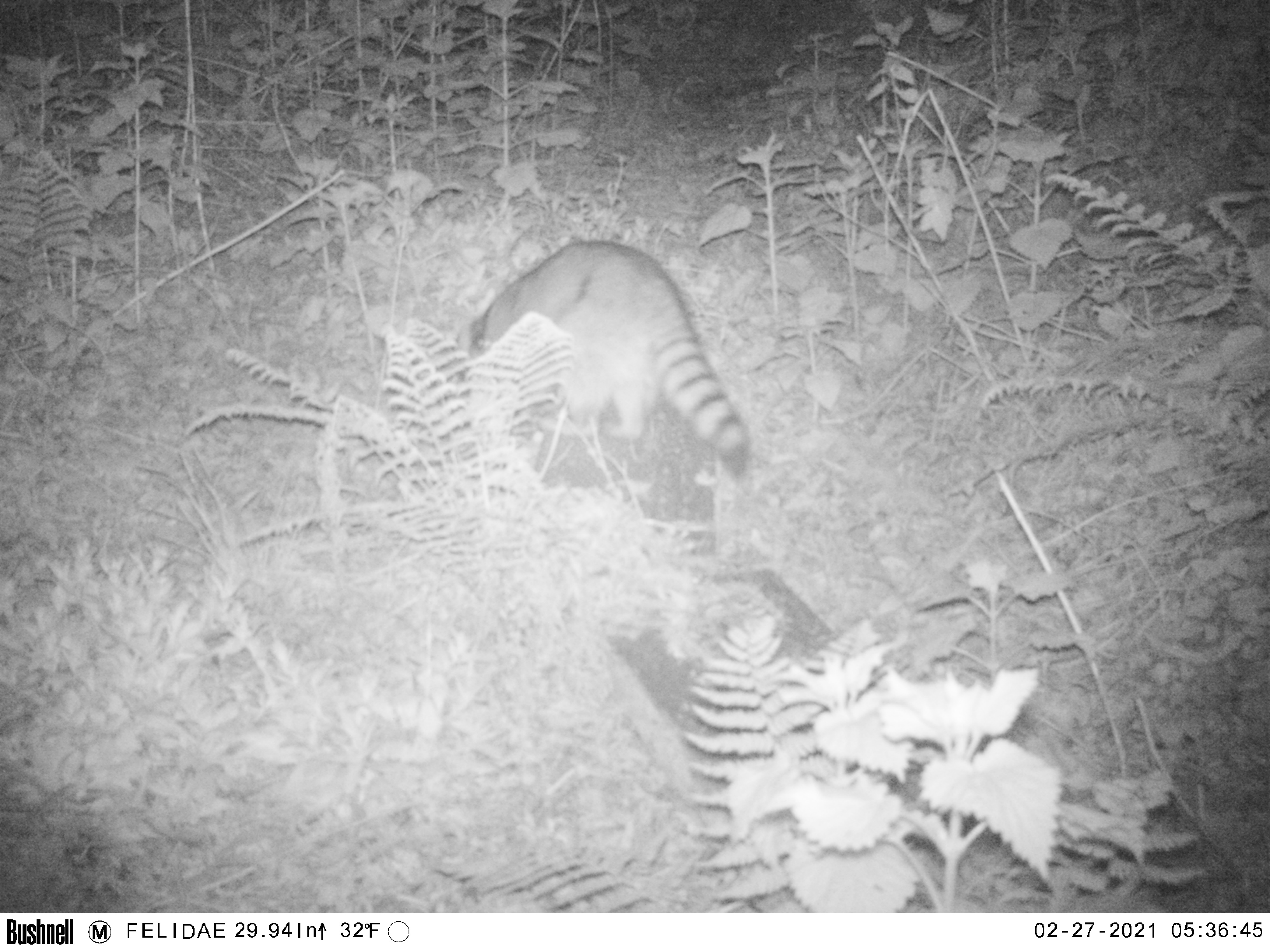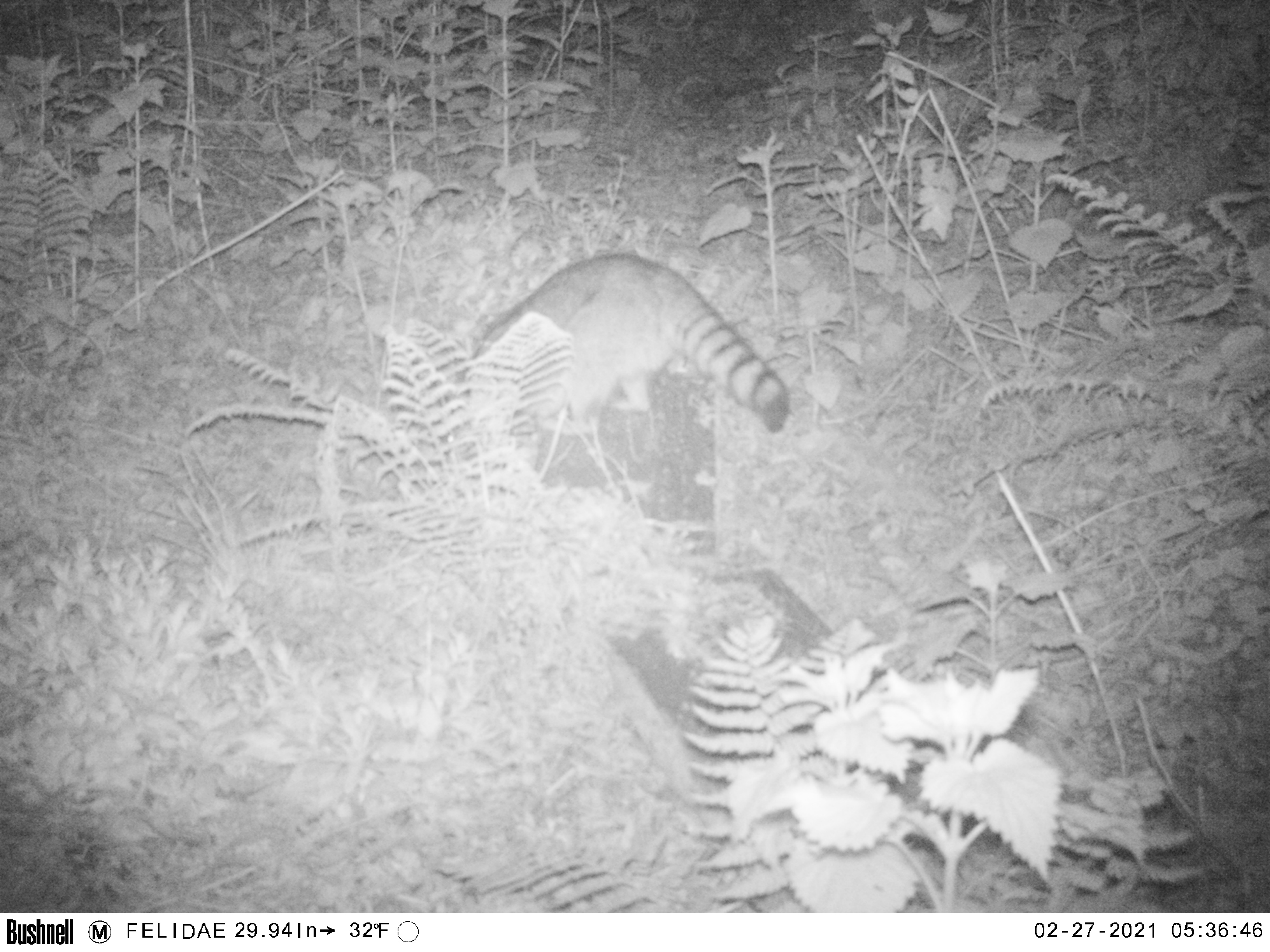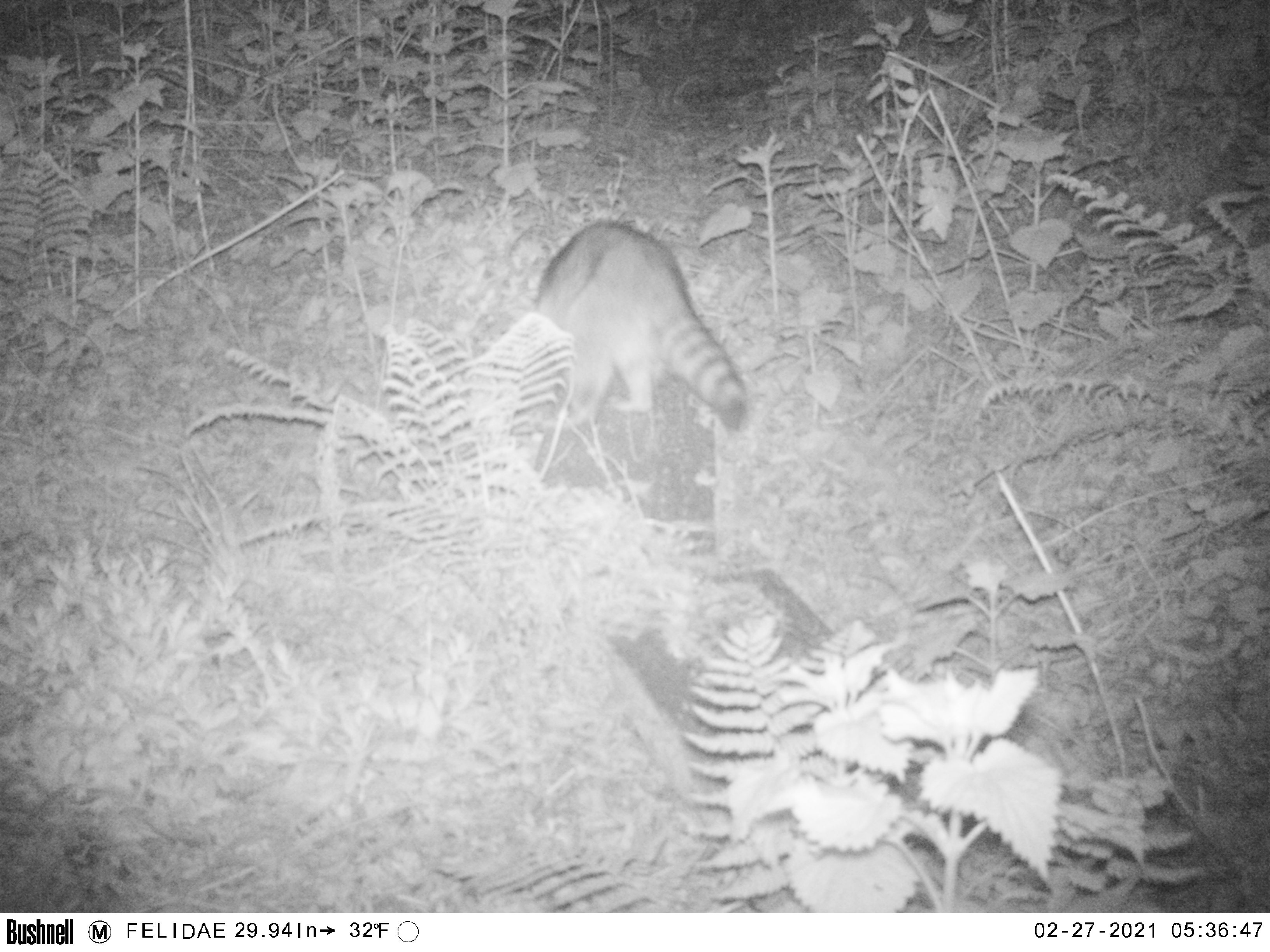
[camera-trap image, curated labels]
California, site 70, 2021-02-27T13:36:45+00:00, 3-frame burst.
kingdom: Animalia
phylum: Chordata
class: Mammalia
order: Carnivora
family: Procyonidae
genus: Procyon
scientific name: Procyon lotor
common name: raccoon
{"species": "raccoon (Procyon lotor)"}